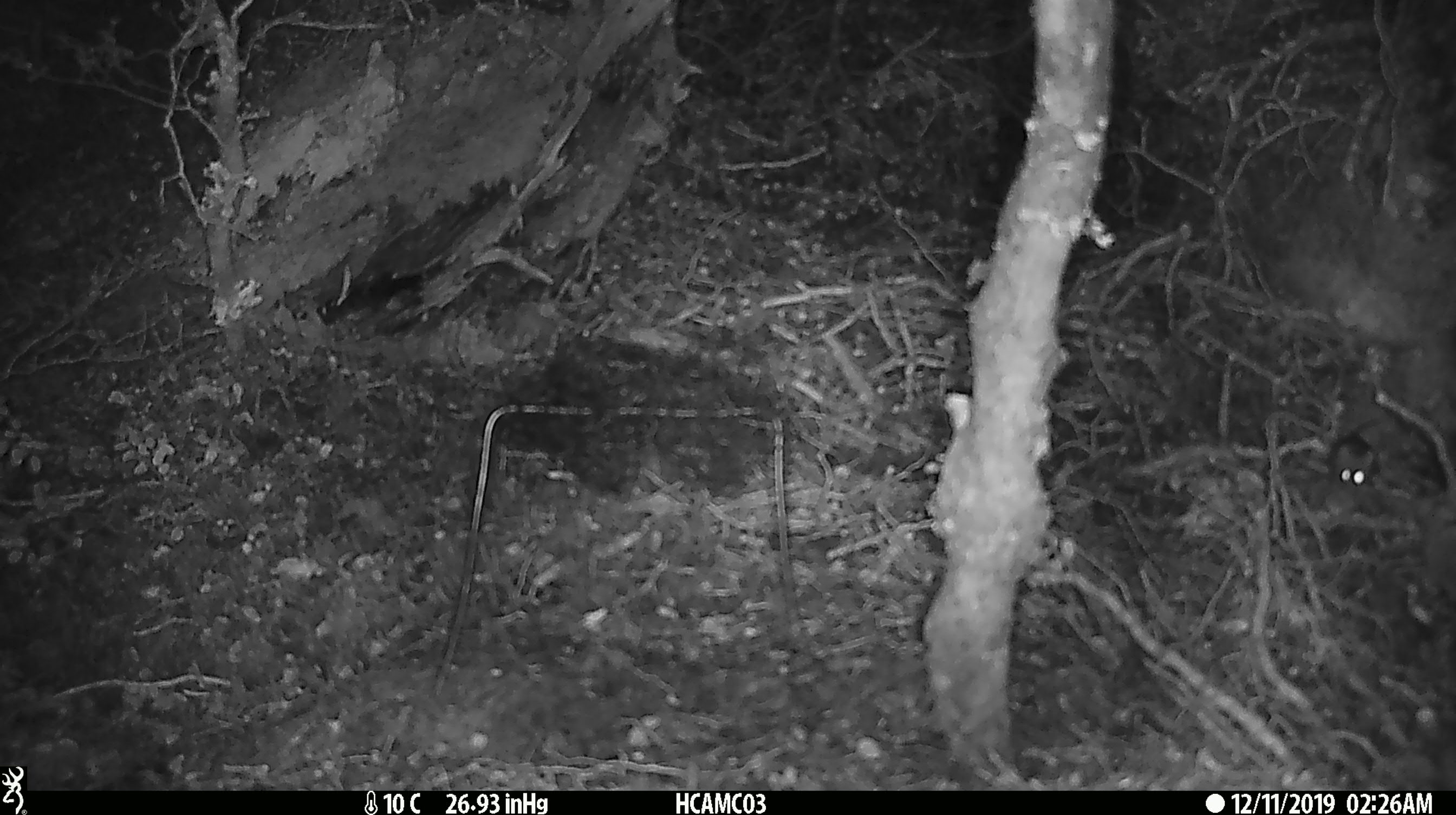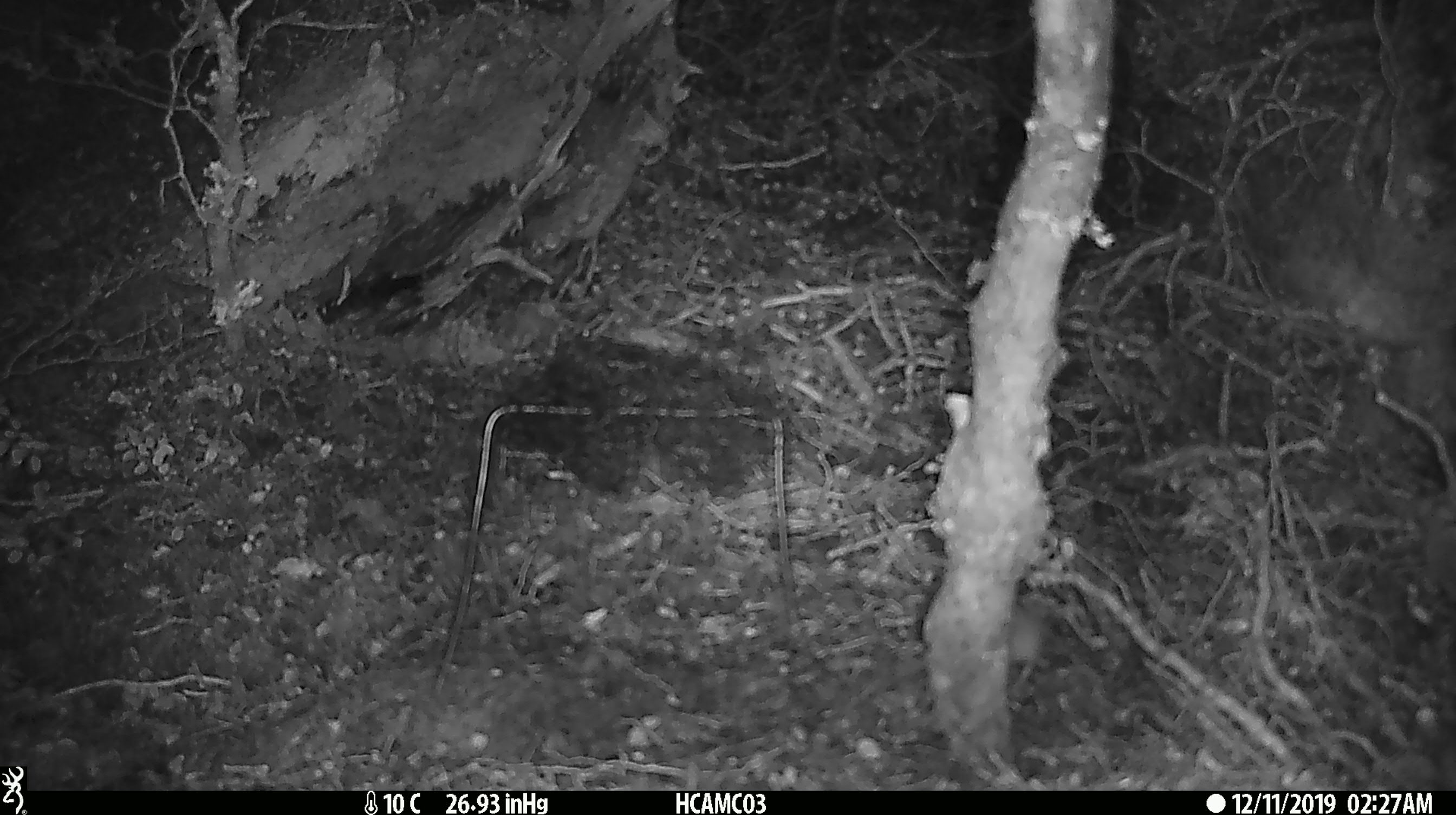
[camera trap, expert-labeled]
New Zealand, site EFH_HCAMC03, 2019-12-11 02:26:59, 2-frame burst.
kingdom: Animalia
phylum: Chordata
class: Mammalia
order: Rodentia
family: Muridae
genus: Mus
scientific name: Mus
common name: mouse